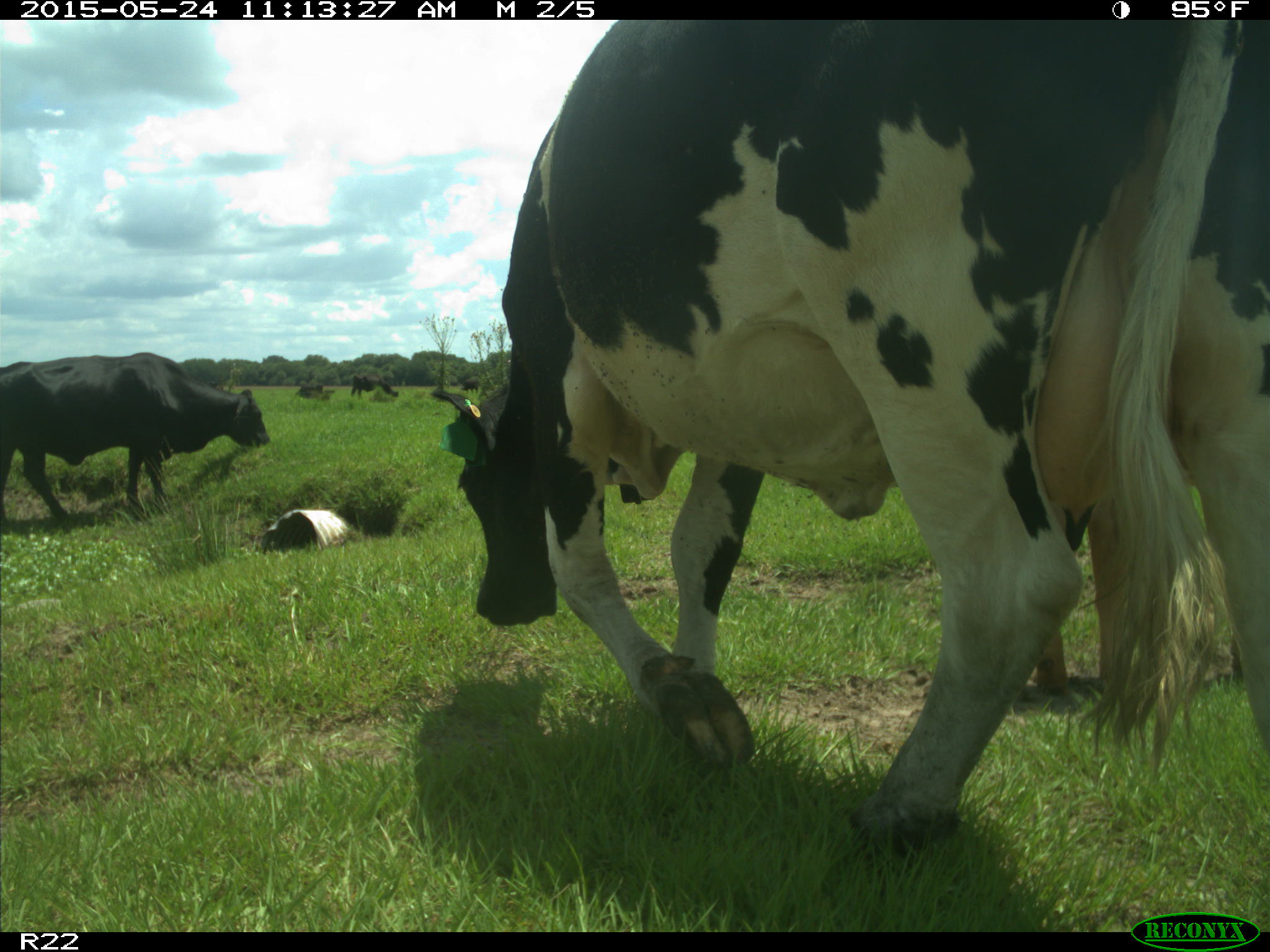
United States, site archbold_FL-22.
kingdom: Animalia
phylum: Chordata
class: Mammalia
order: Artiodactyla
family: Bovidae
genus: Bos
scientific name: Bos taurus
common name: domestic cow